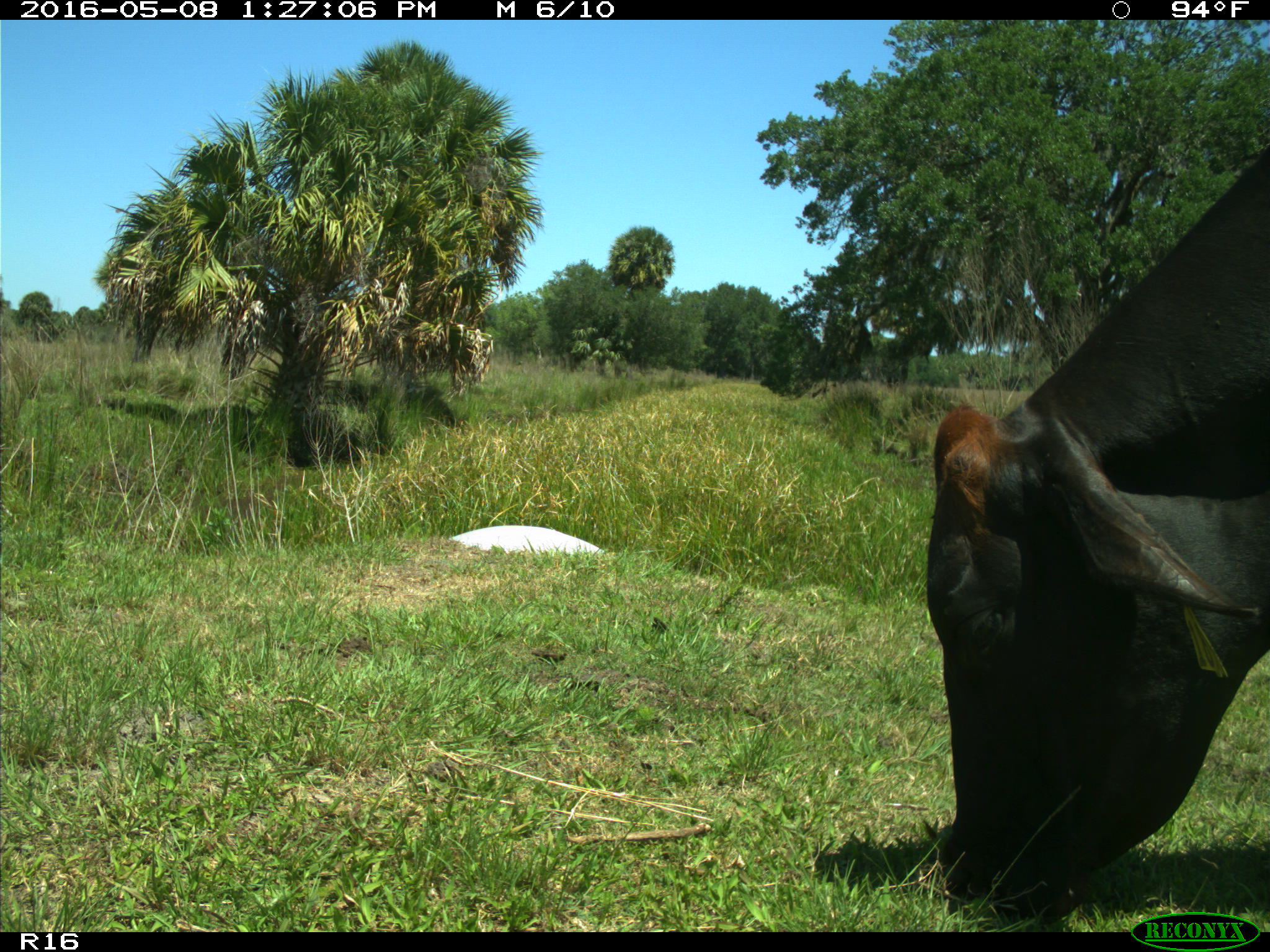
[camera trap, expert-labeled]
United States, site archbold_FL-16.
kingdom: Animalia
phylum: Chordata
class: Mammalia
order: Artiodactyla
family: Bovidae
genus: Bos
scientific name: Bos taurus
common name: domestic cow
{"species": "Bos taurus (domestic cow)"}